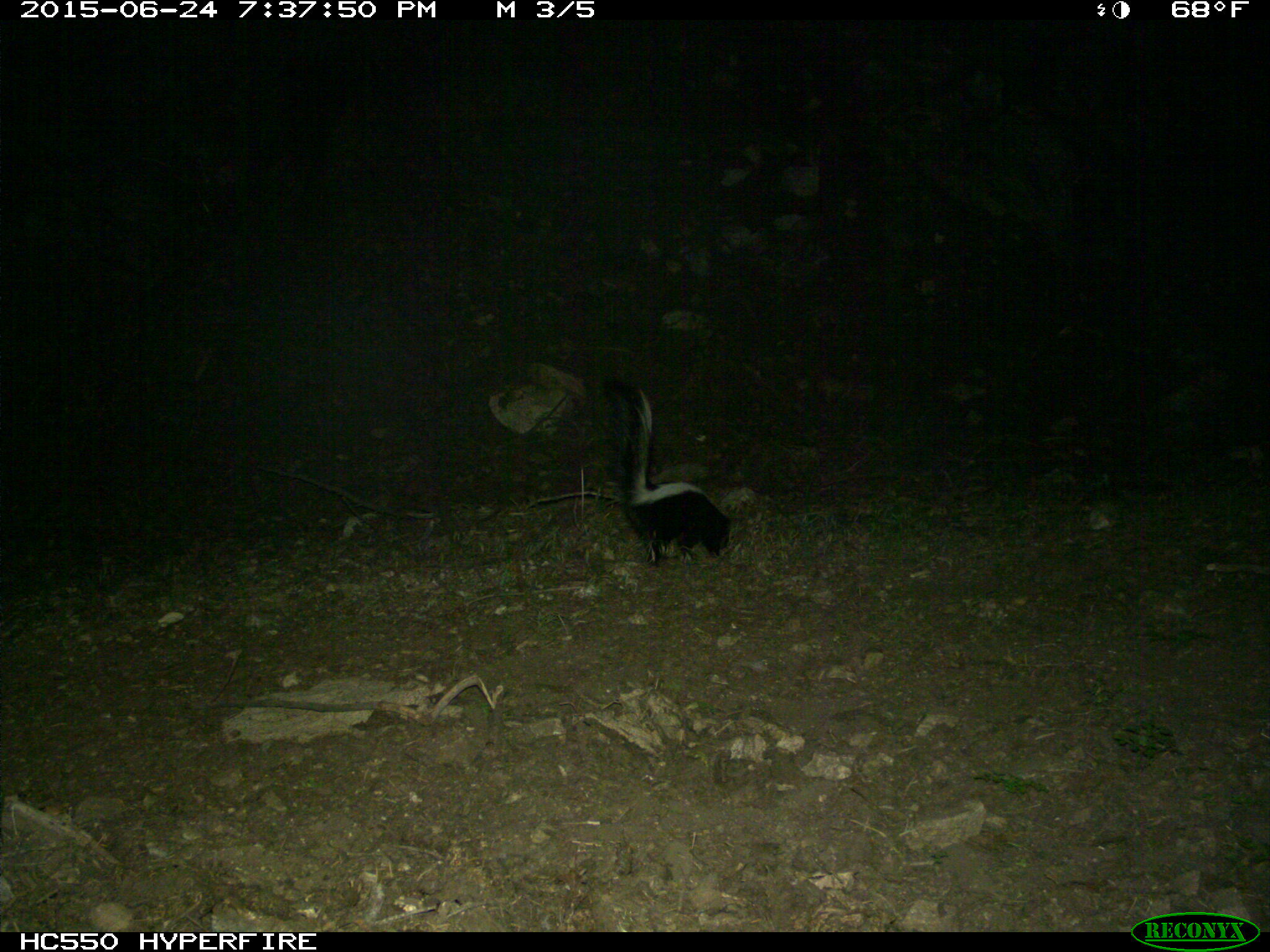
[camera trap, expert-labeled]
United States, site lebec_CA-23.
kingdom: Animalia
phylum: Chordata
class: Mammalia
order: Carnivora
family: Mephitidae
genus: Mephitis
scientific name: Mephitis mephitis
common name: striped skunk